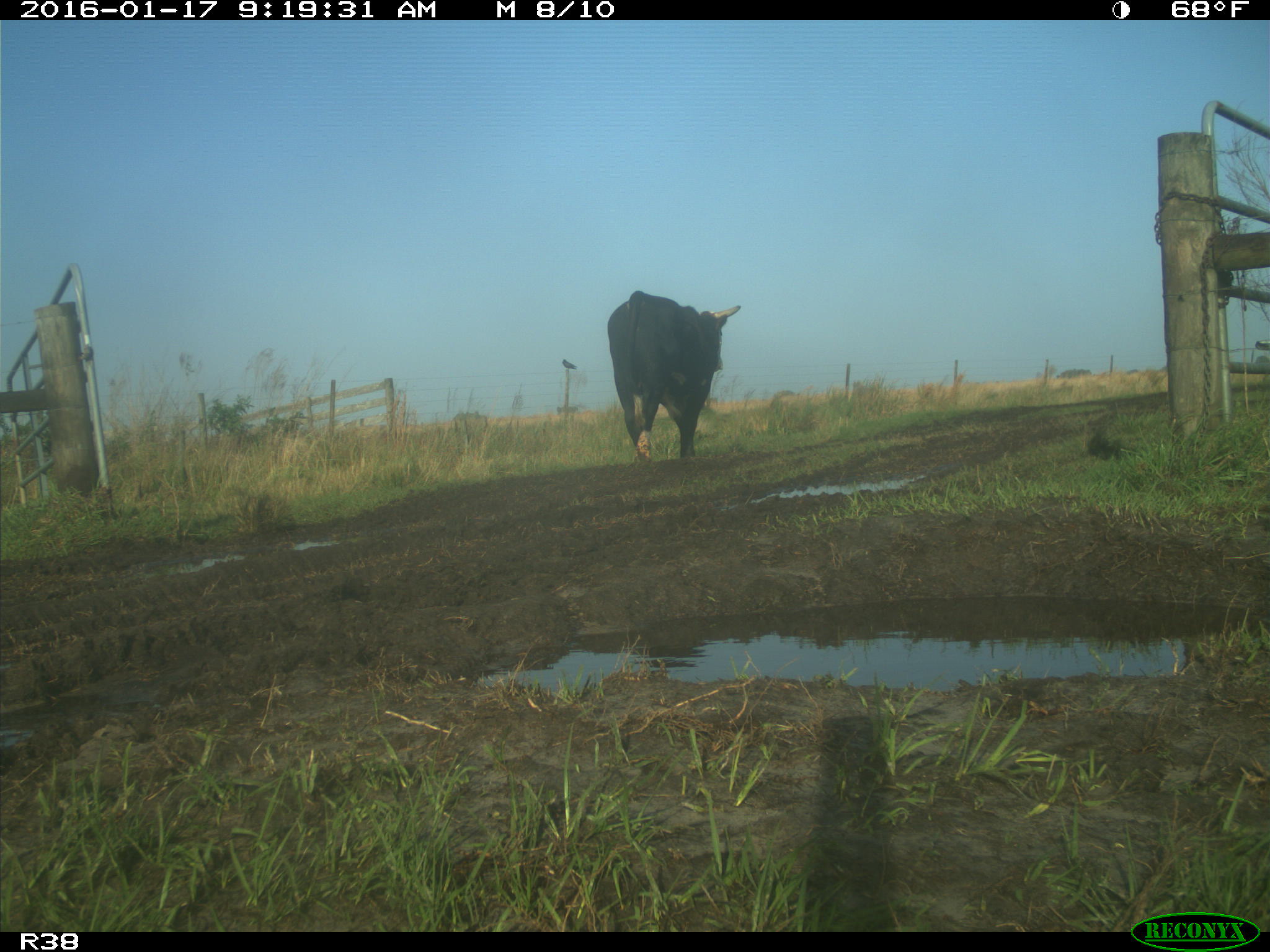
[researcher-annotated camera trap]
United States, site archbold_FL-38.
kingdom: Animalia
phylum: Chordata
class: Mammalia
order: Artiodactyla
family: Bovidae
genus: Bos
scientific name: Bos taurus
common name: domestic cow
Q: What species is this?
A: Bos taurus (domestic cow).